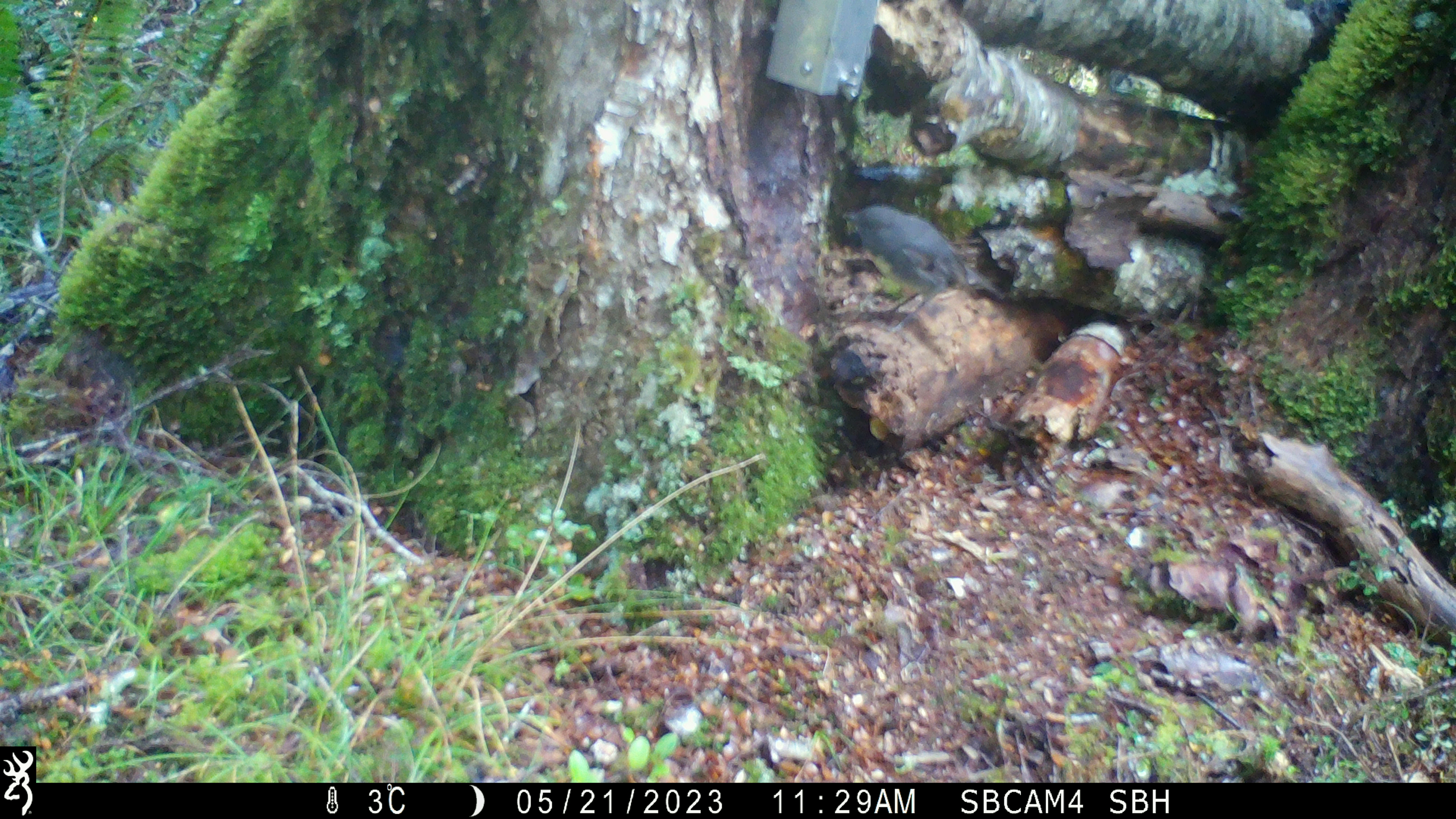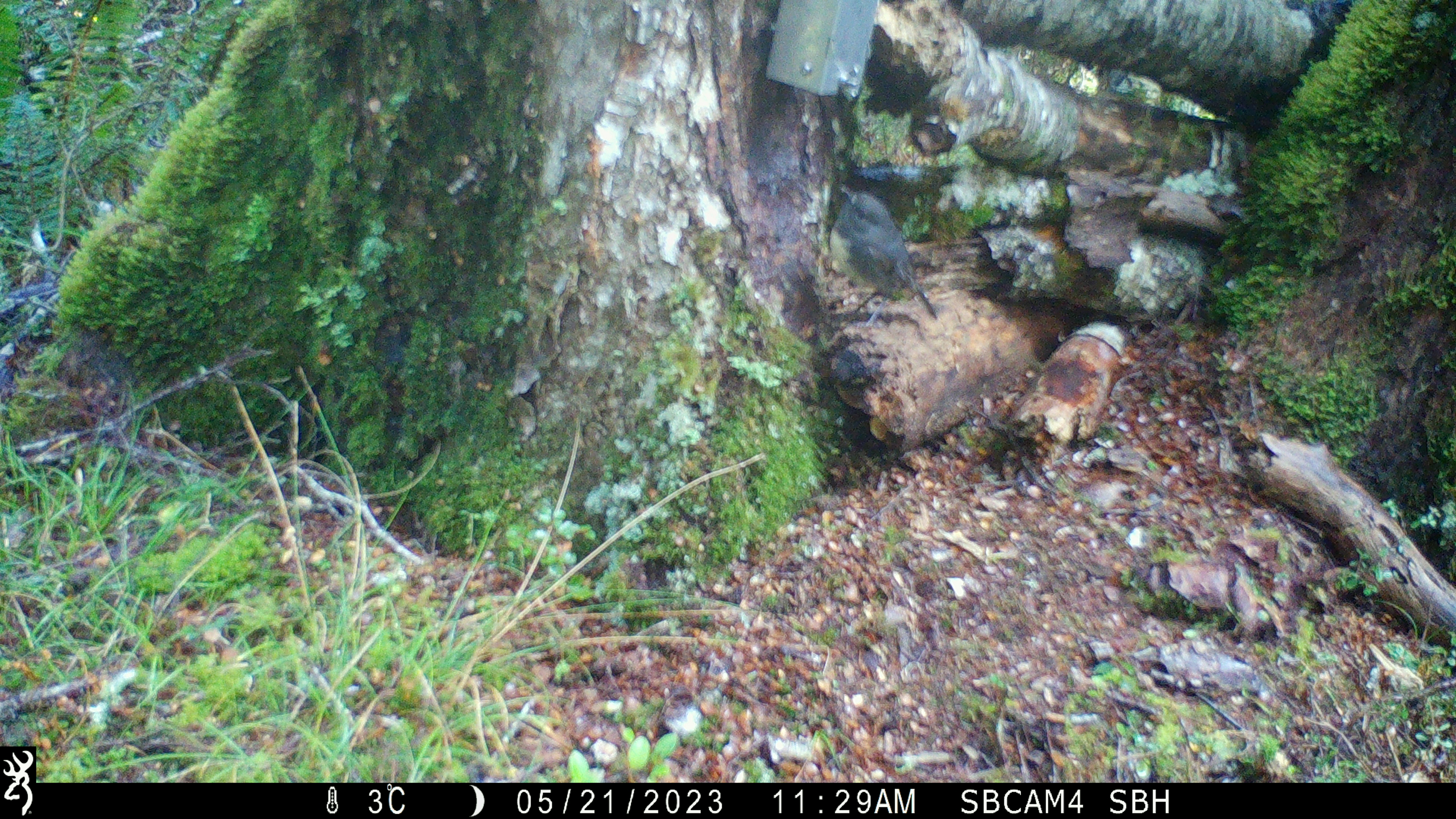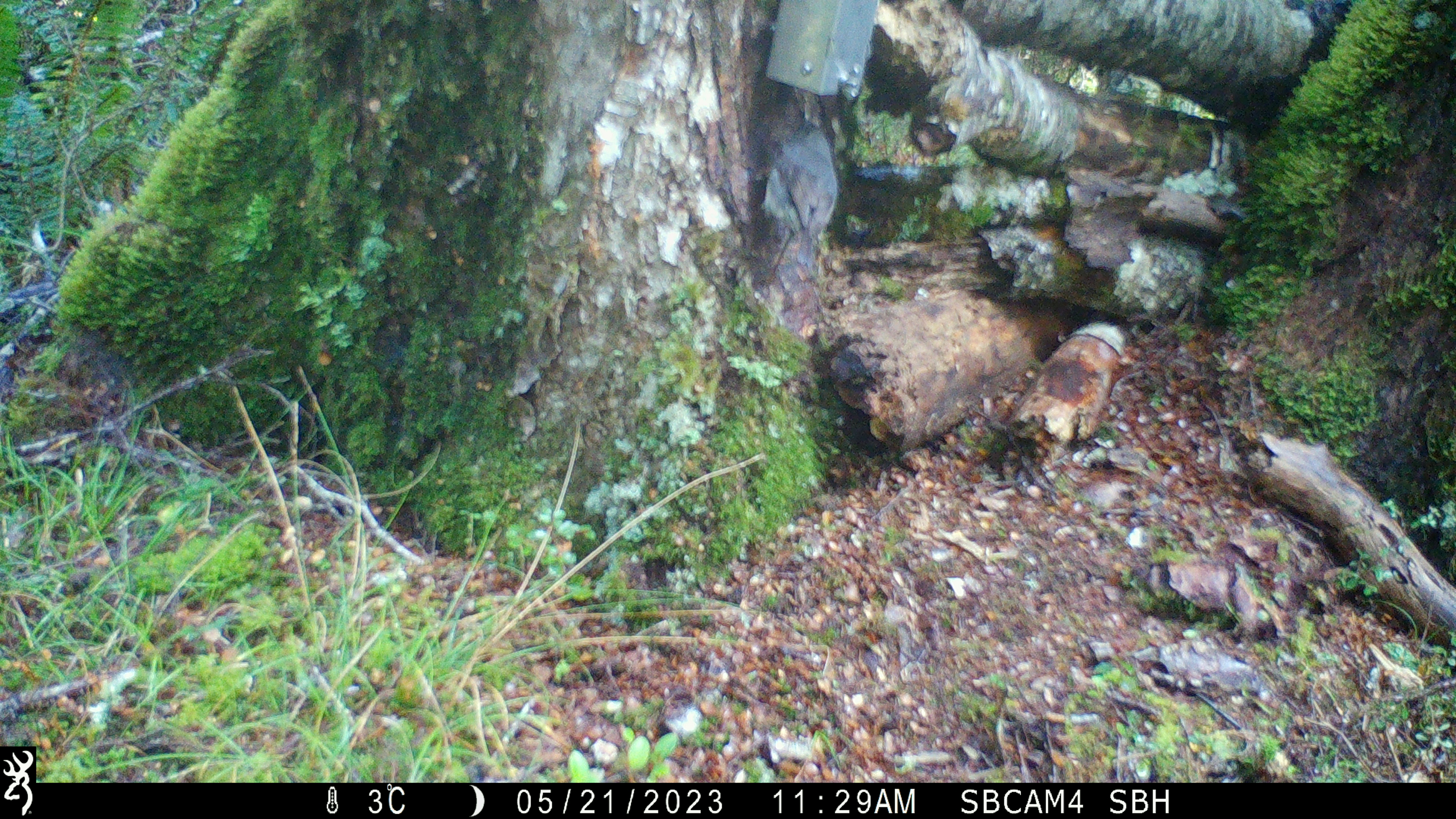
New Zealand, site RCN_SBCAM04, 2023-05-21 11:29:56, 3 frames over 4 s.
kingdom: Animalia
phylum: Chordata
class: Aves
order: Passeriformes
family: Petroicidae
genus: Petroica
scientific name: Petroica australis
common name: new zealand robin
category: robin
Robin (new zealand robin) (Petroica australis).